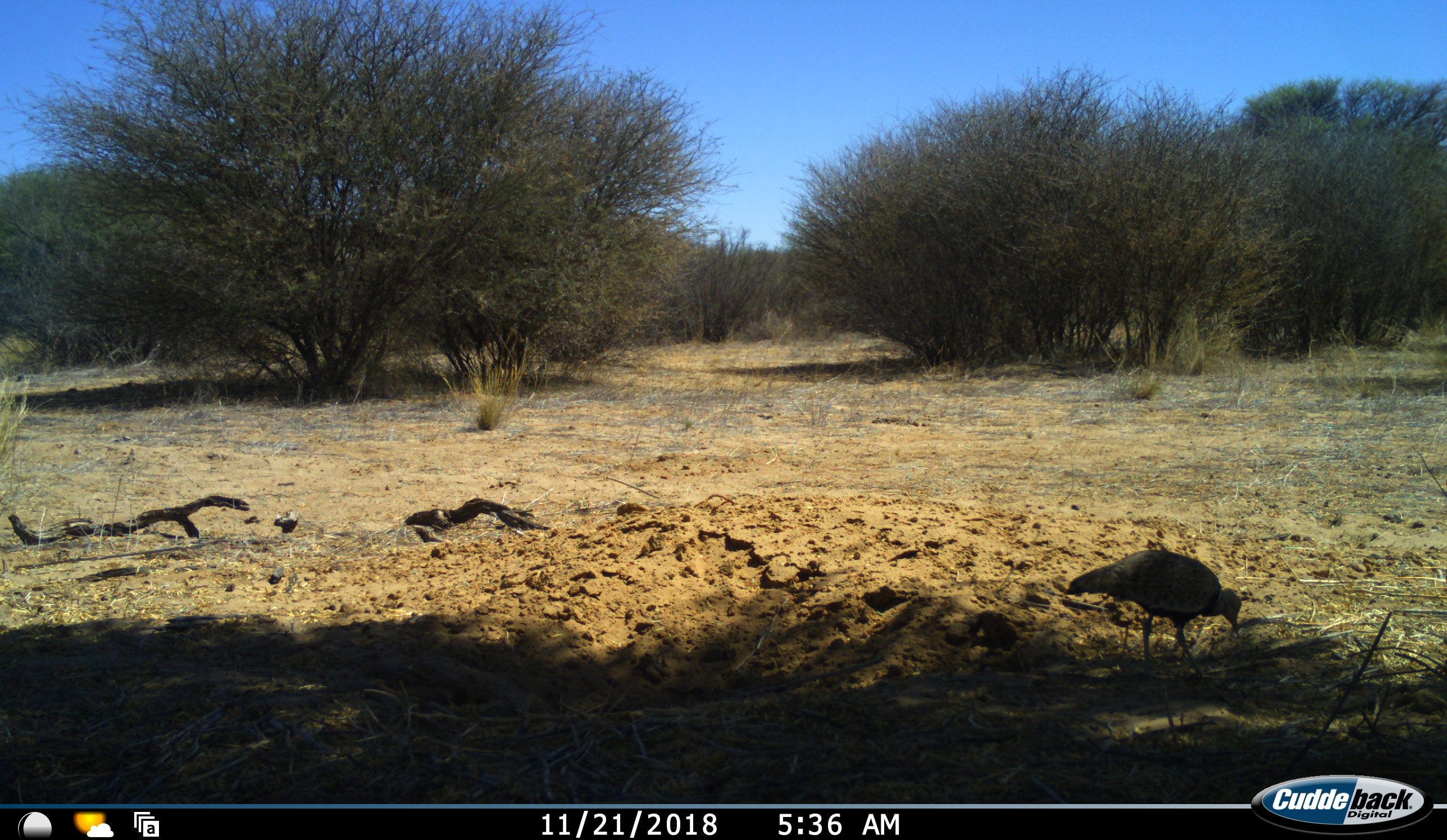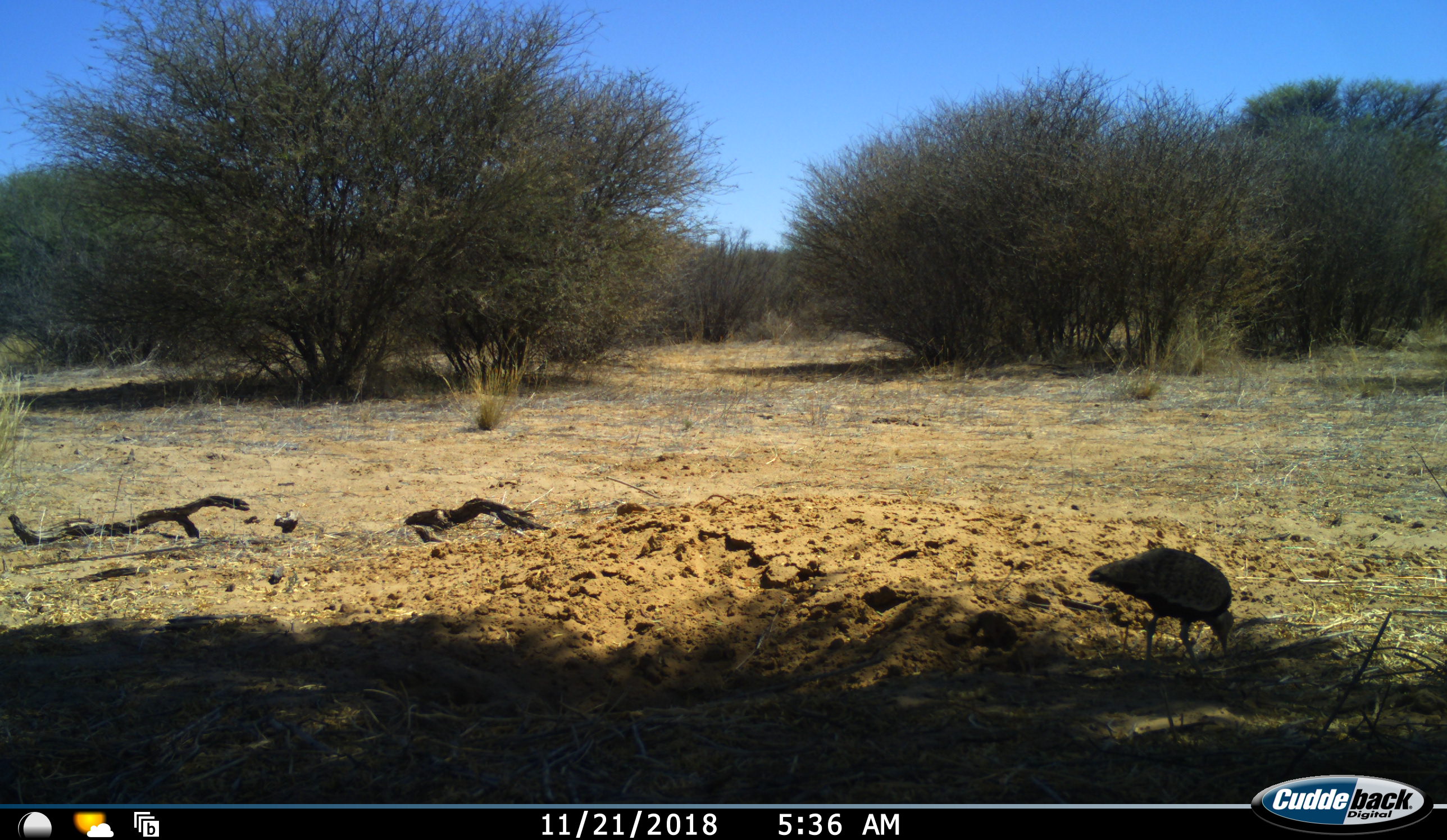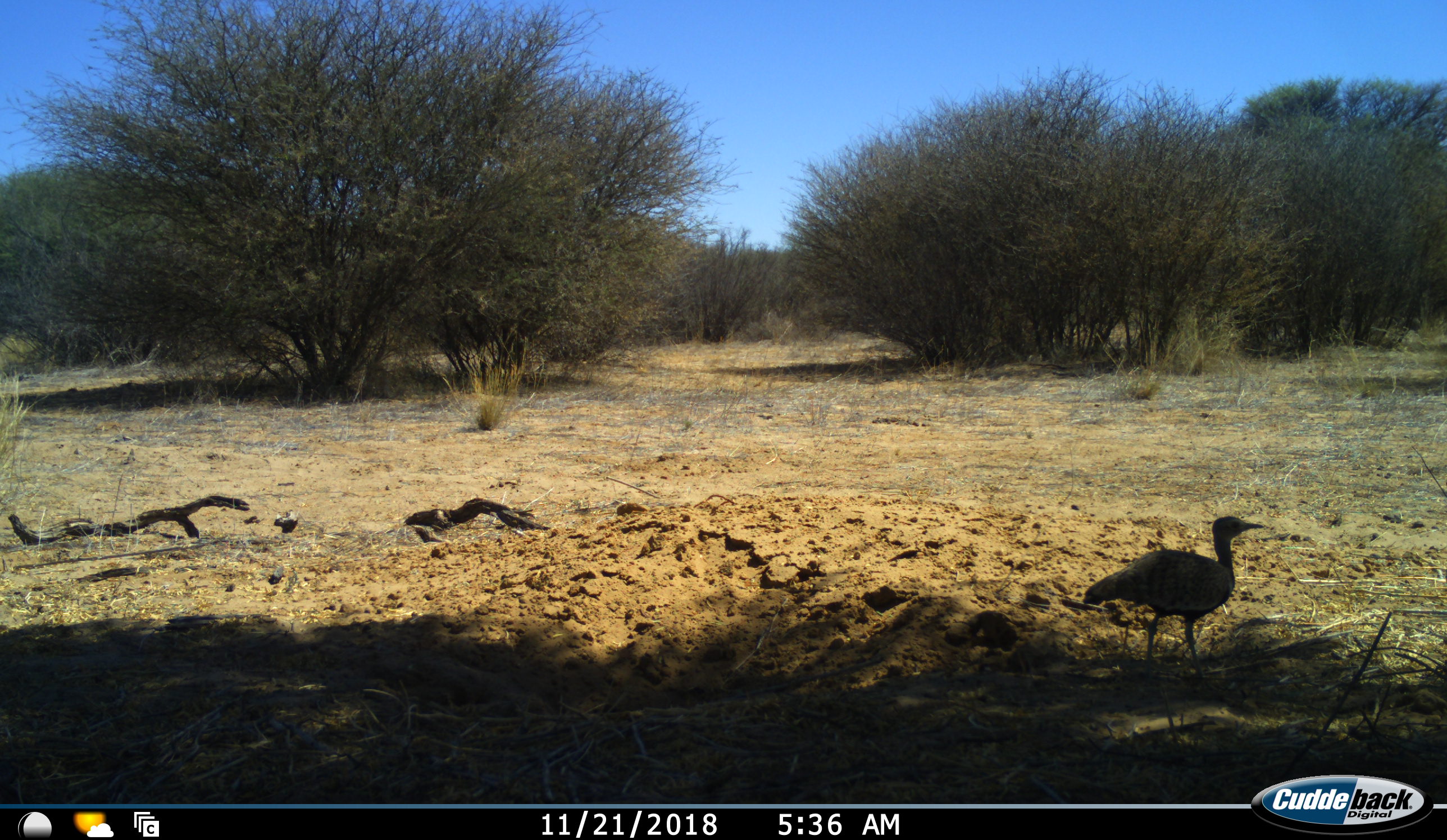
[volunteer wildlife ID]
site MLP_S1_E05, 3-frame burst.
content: unidentified animal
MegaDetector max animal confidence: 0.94